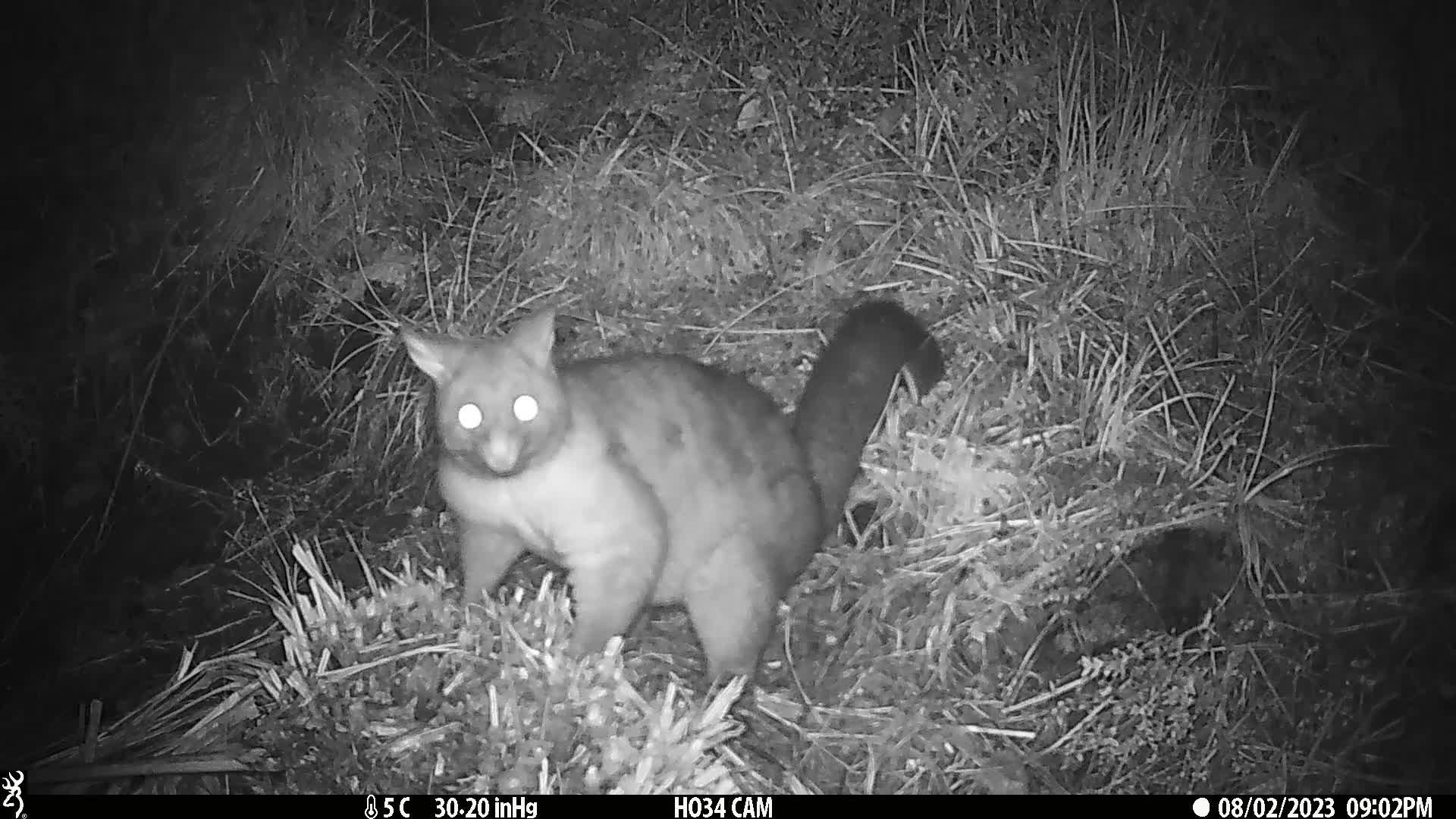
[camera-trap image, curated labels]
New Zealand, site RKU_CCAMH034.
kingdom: Animalia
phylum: Chordata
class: Mammalia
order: Diprotodontia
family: Phalangeridae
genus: Trichosurus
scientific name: Trichosurus vulpecula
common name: common brushtail possum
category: possum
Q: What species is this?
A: Possum (common brushtail possum) (Trichosurus vulpecula).